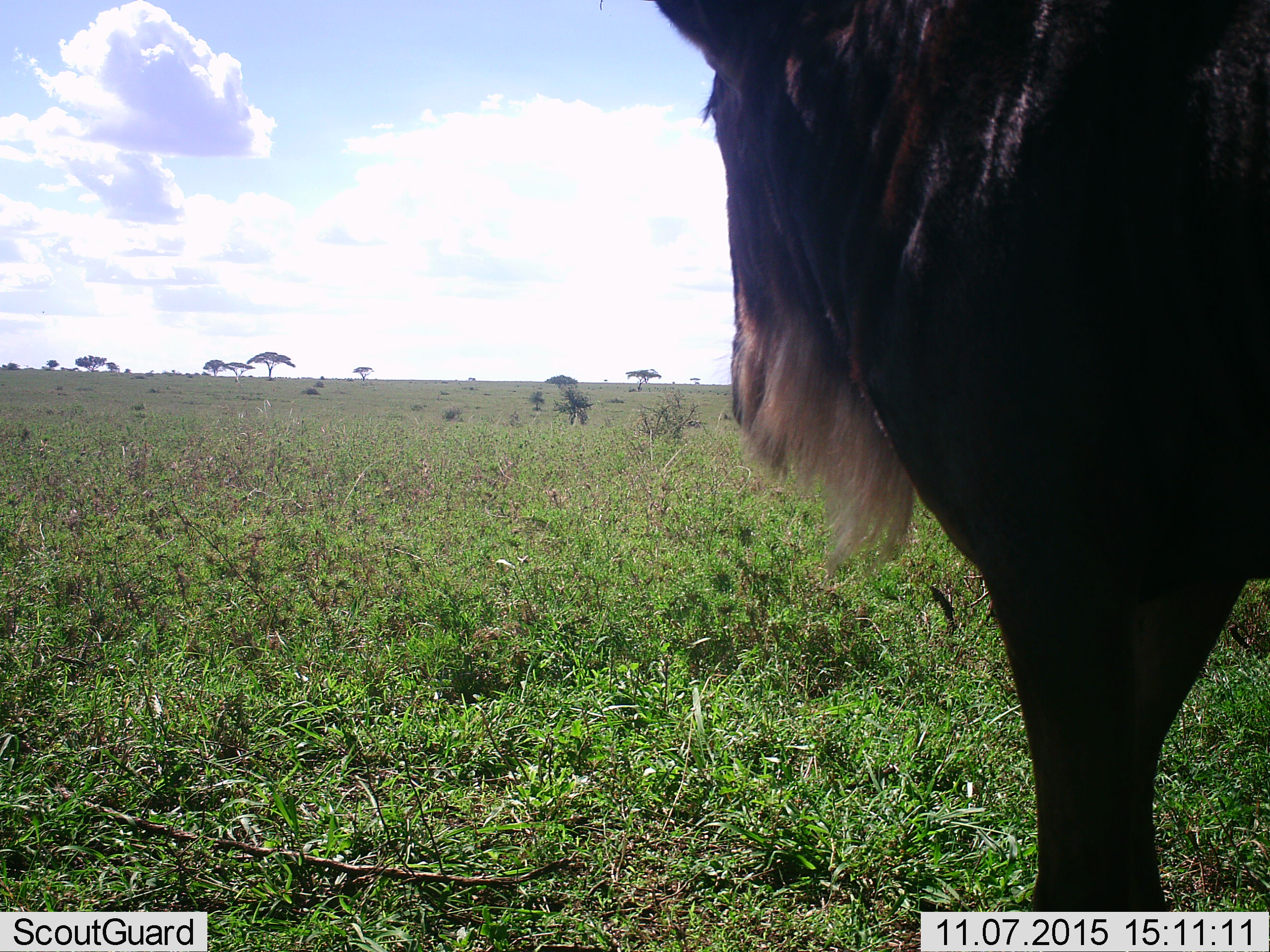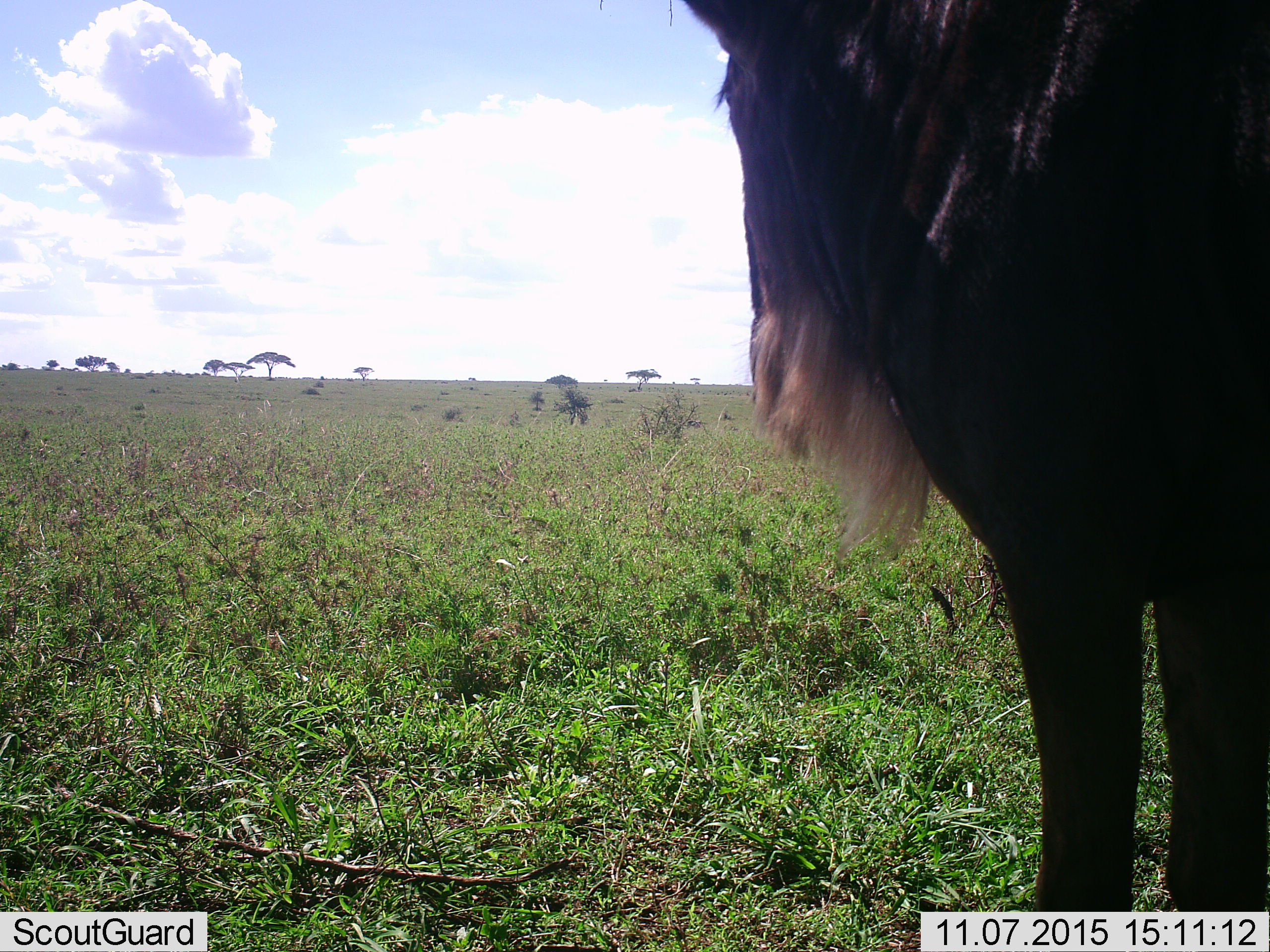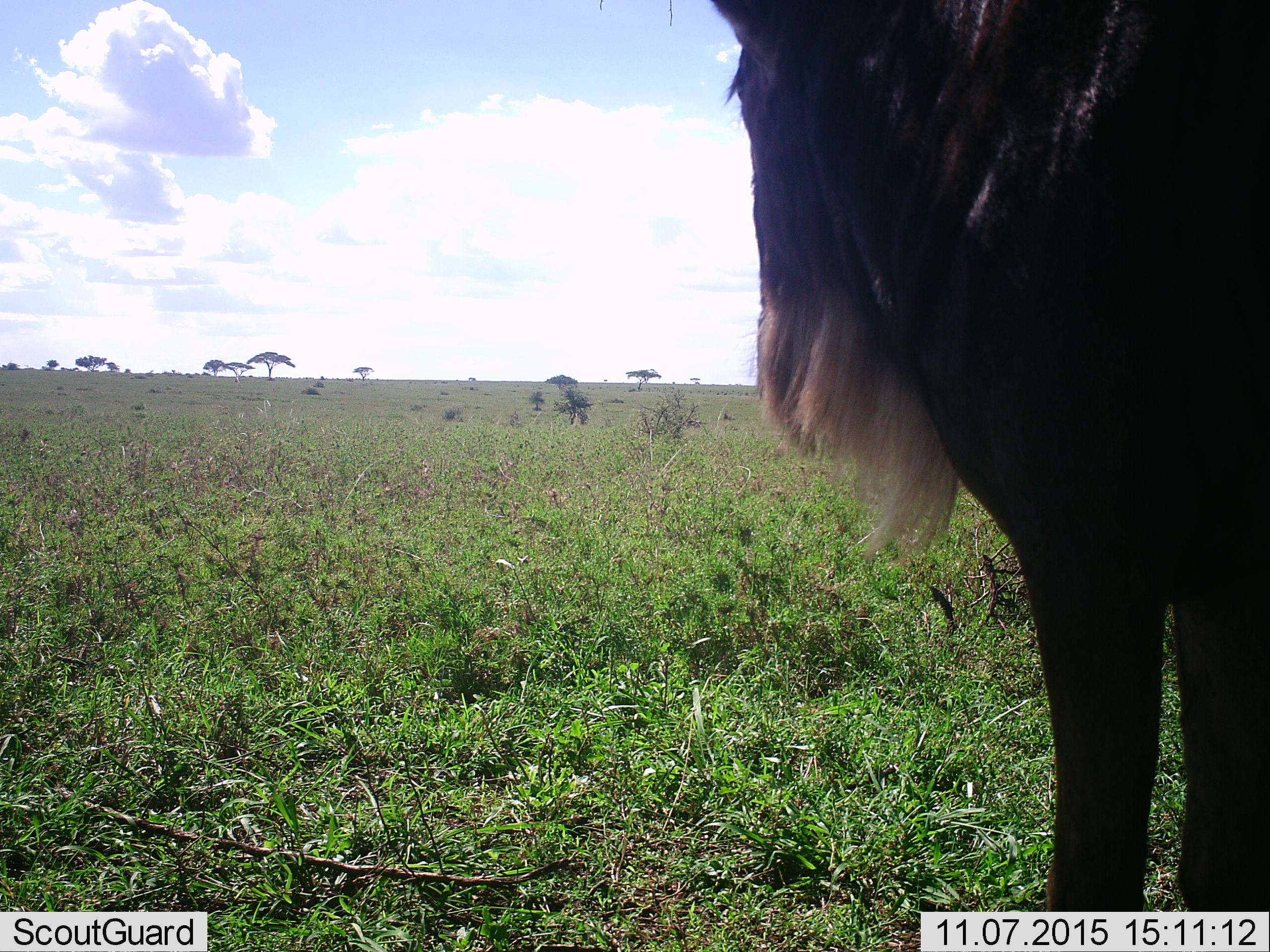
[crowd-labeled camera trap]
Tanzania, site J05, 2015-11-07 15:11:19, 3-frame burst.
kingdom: Animalia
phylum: Chordata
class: Mammalia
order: Artiodactyla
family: Bovidae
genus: Connochaetes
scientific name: Connochaetes taurinus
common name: blue wildebeest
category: wildebeest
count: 1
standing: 100%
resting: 0%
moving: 12%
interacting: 0%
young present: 0%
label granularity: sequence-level